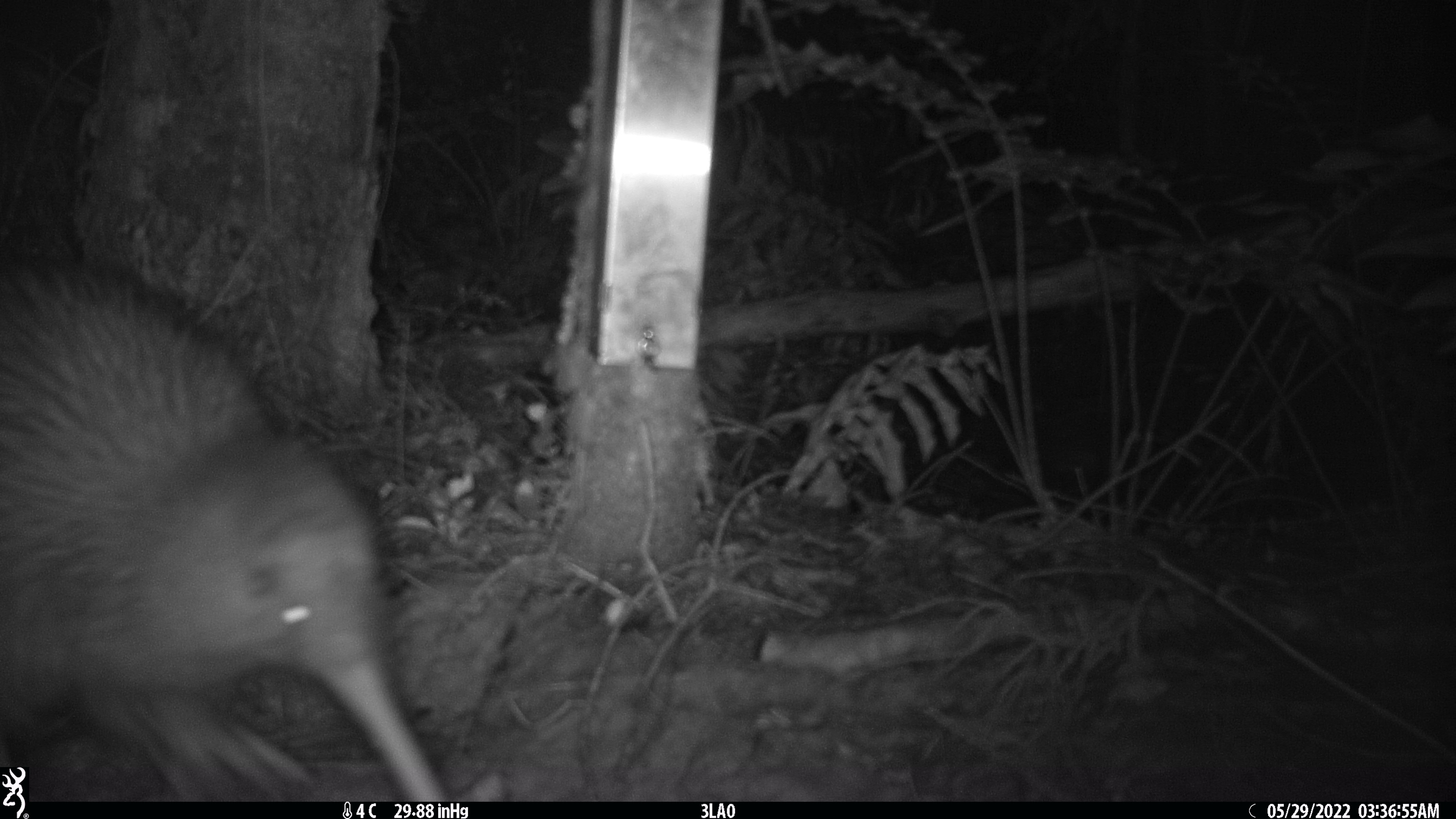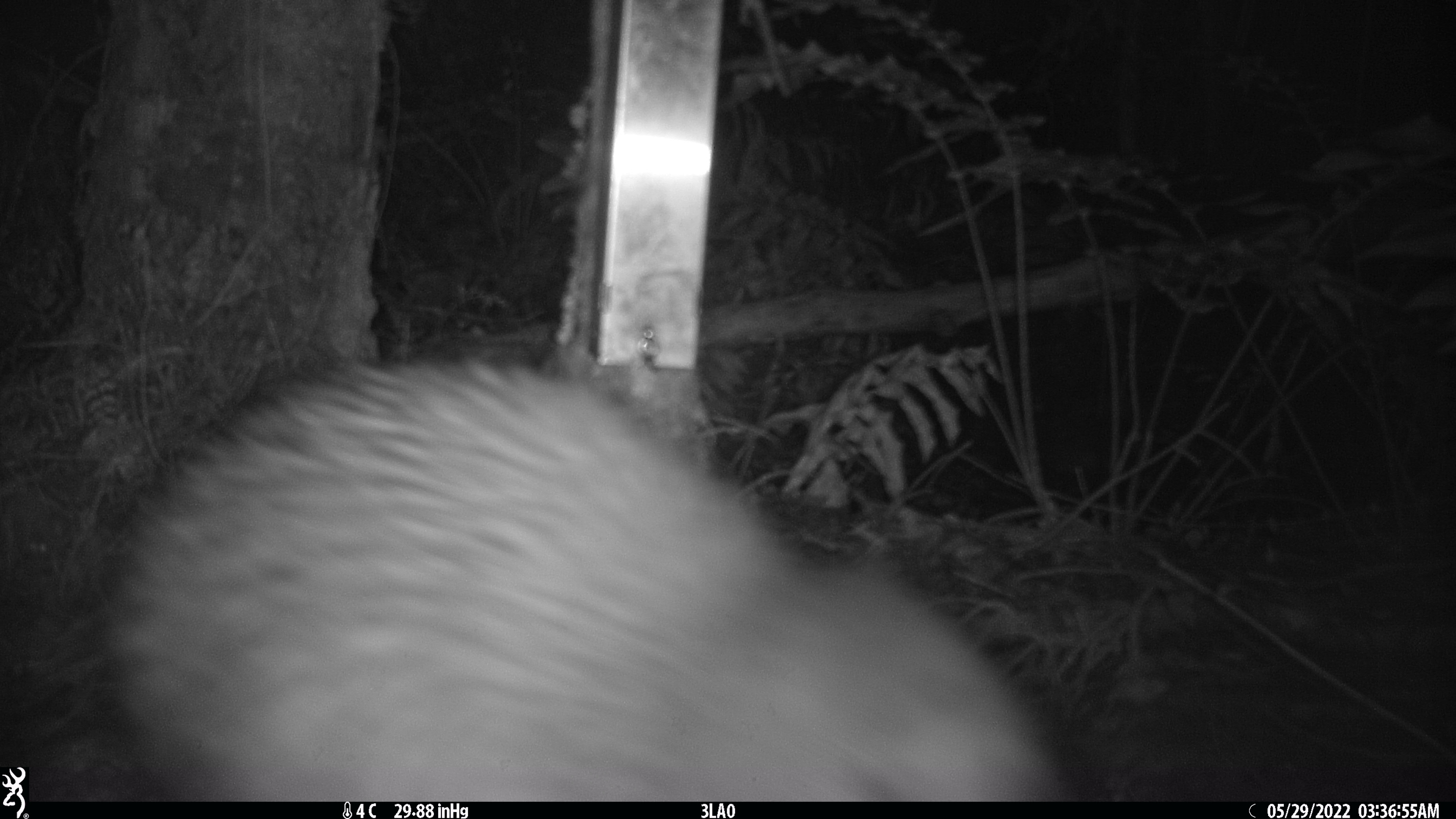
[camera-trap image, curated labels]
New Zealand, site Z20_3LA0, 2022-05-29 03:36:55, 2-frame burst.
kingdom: Animalia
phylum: Chordata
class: Aves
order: Apterygiformes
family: Apterygidae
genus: Apteryx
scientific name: Apteryx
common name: kiwi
Kiwi (Apteryx).